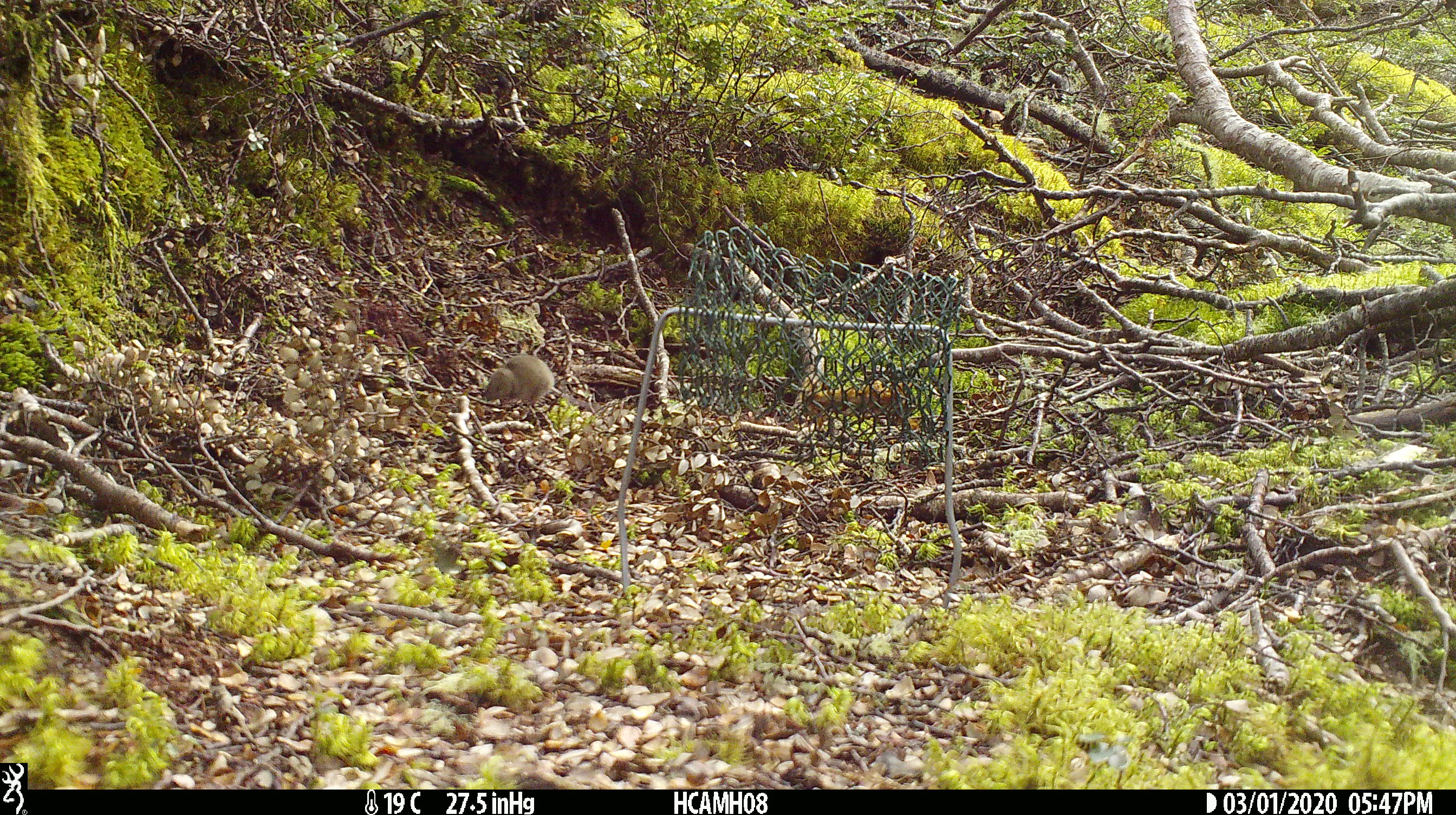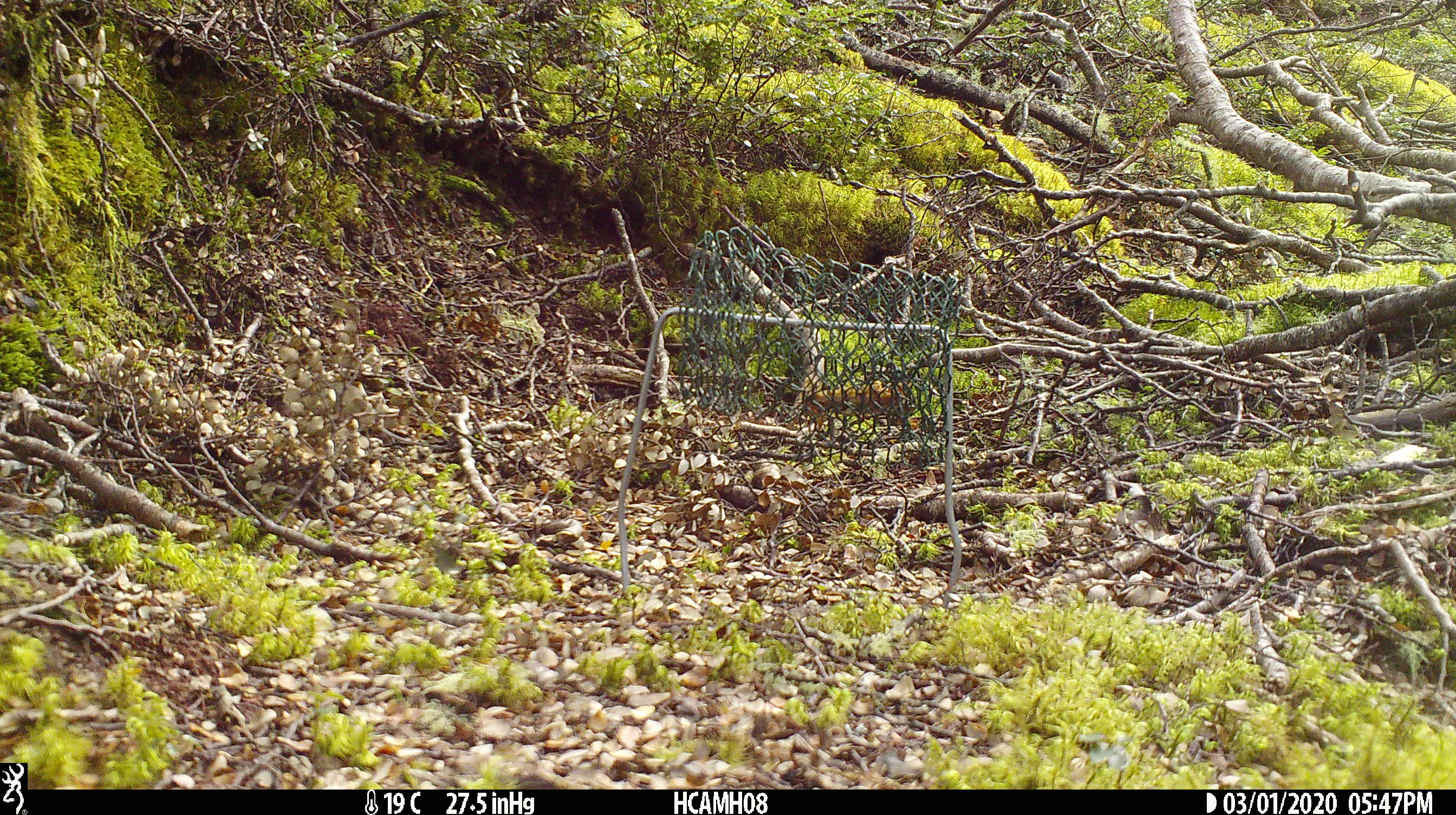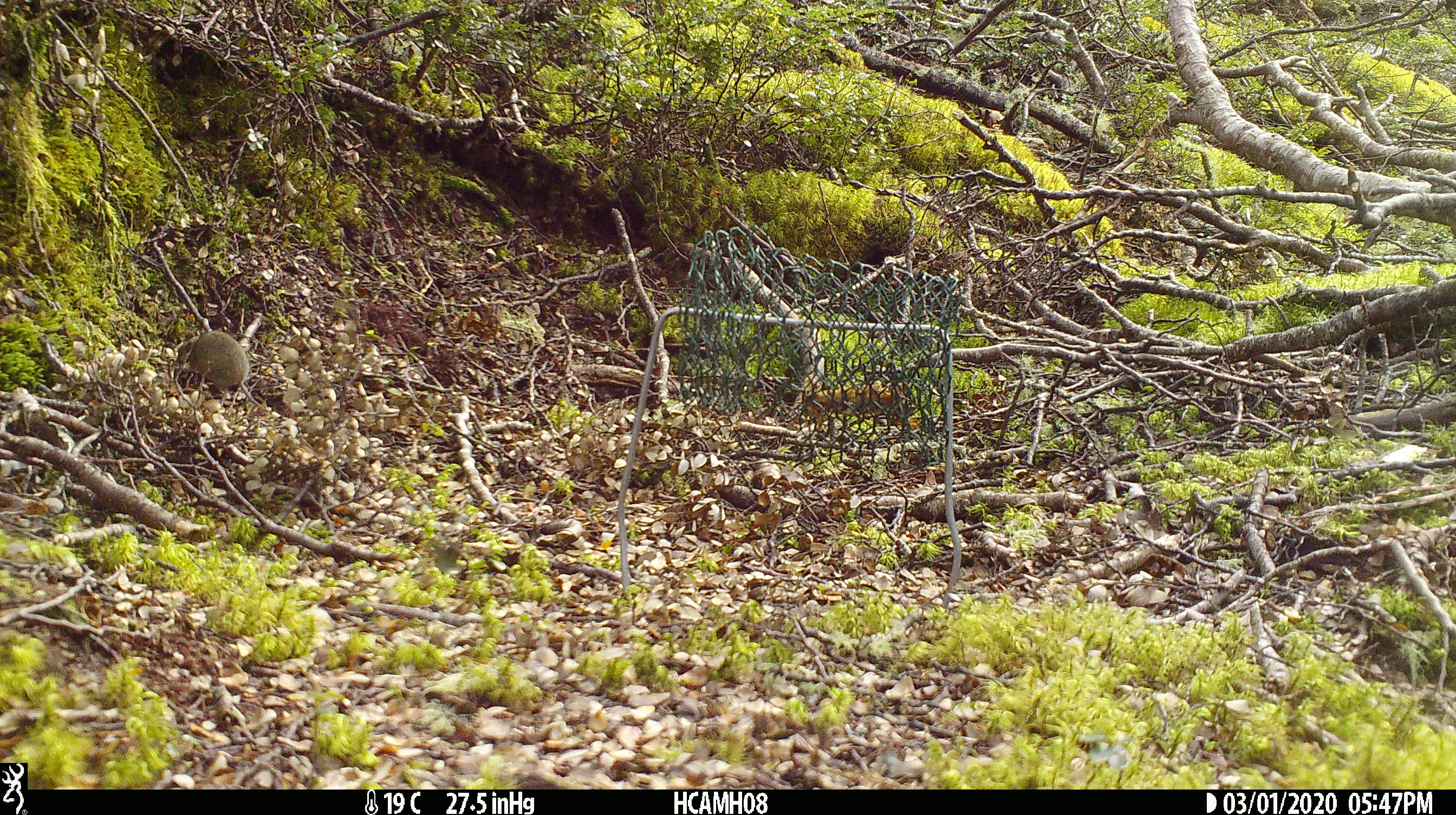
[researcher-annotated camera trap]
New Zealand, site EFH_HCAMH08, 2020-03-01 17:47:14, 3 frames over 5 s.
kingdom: Animalia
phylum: Chordata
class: Mammalia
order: Rodentia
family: Muridae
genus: Mus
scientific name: Mus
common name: mouse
Mouse (Mus).